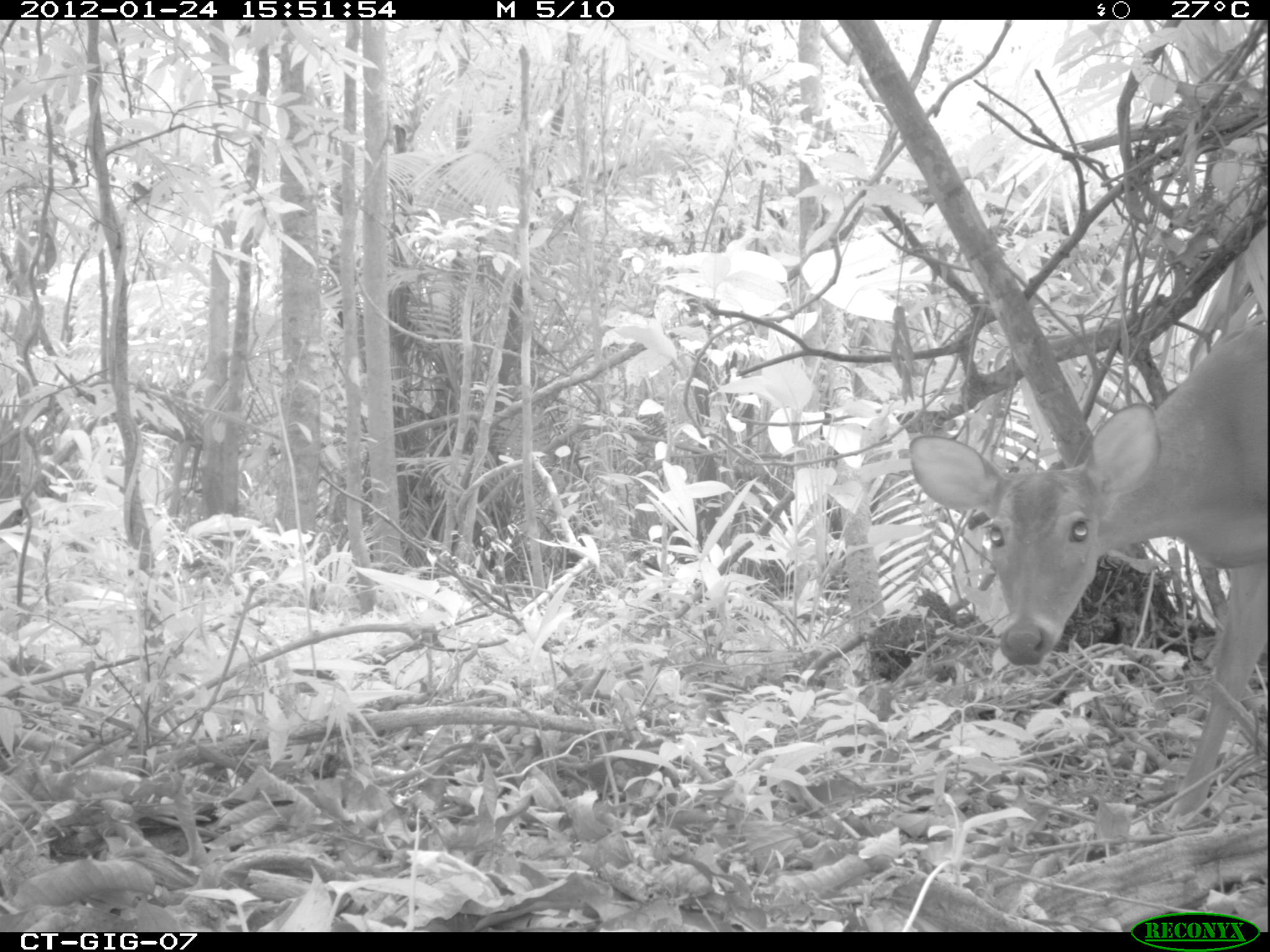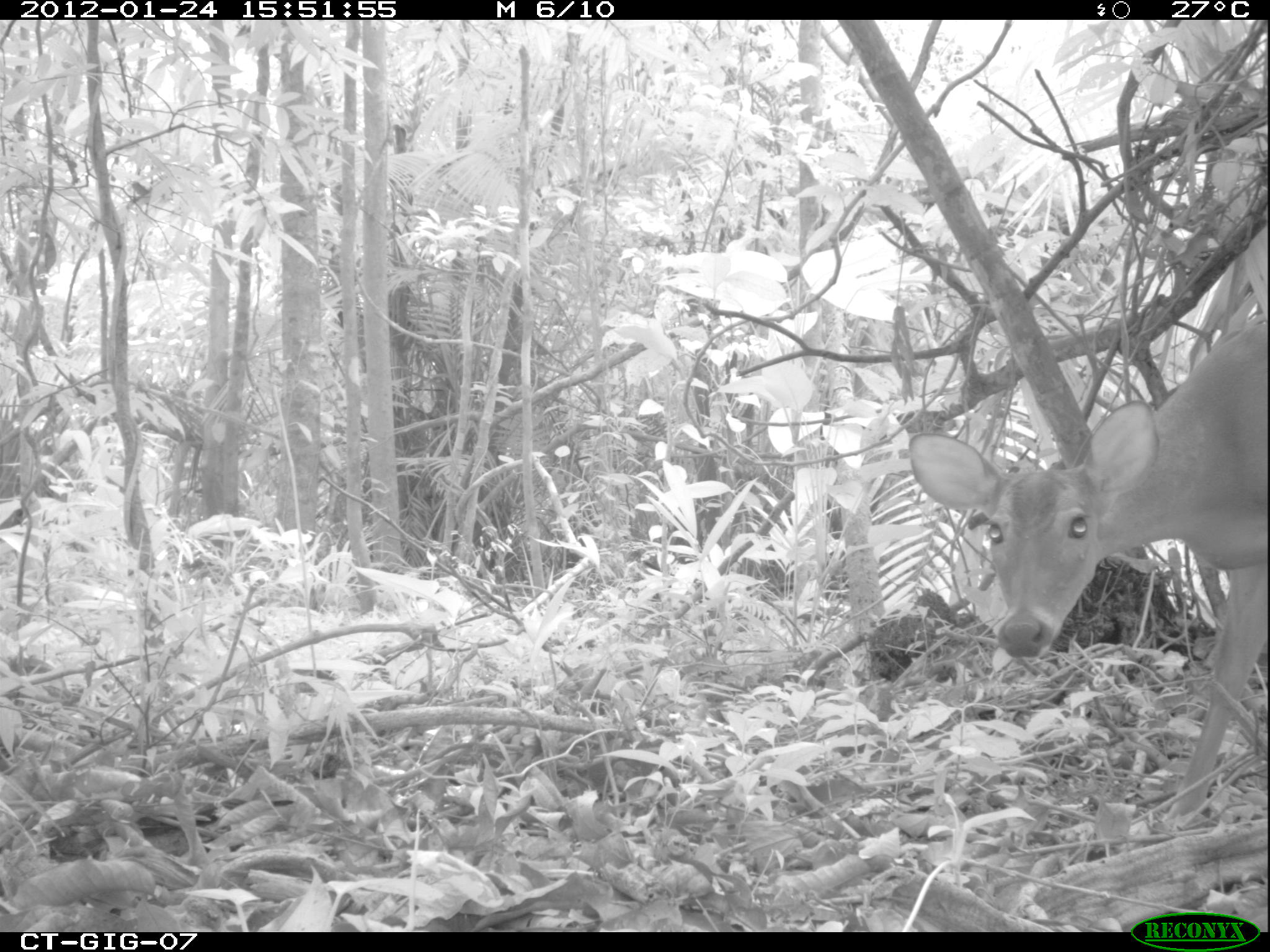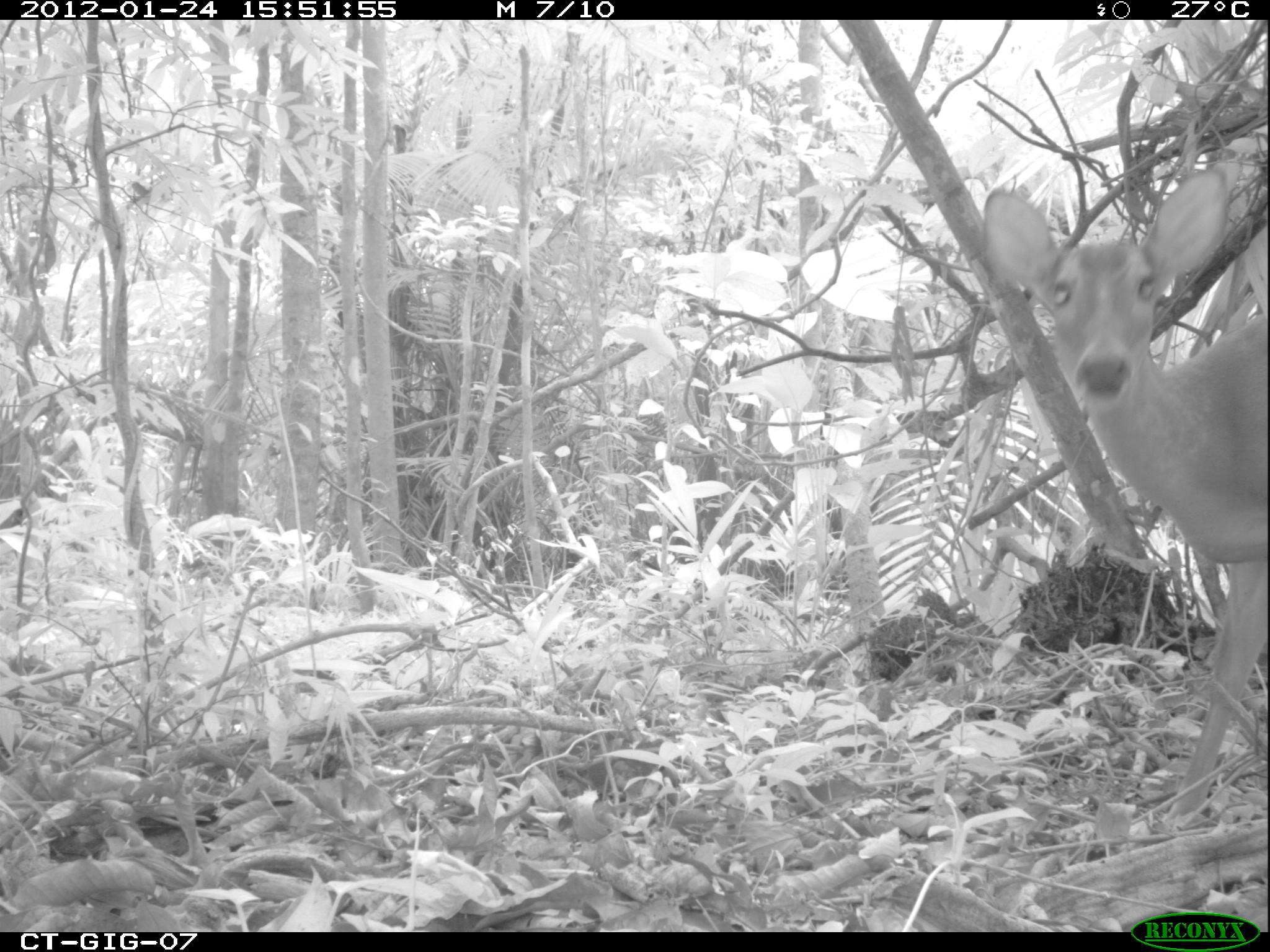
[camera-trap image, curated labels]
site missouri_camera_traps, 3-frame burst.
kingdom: Animalia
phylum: Chordata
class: Mammalia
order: Artiodactyla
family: Cervidae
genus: Odocoileus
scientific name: Odocoileus virginianus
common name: white-tailed deer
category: white tailed deer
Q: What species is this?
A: White tailed deer (white-tailed deer) (Odocoileus virginianus).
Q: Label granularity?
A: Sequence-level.